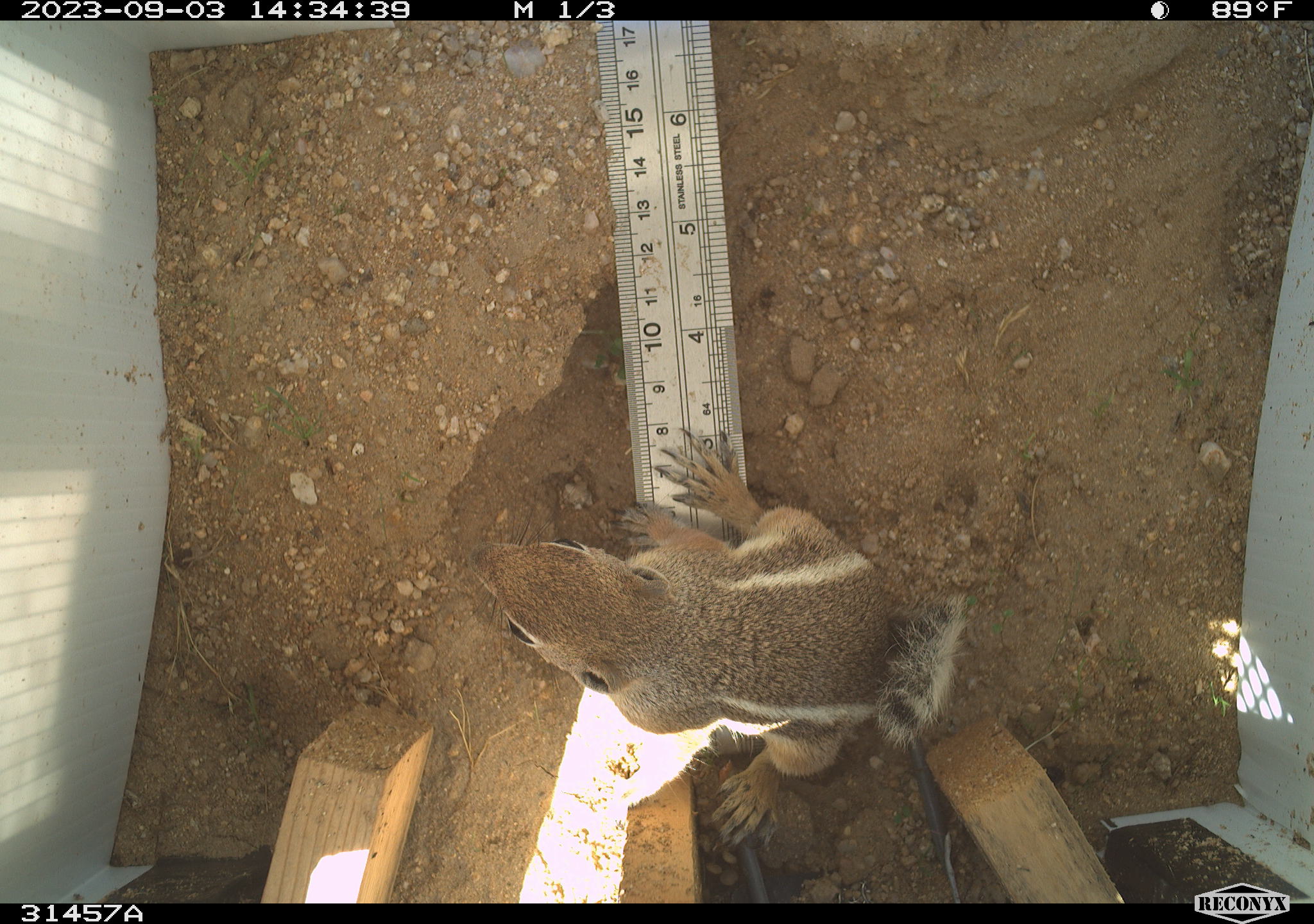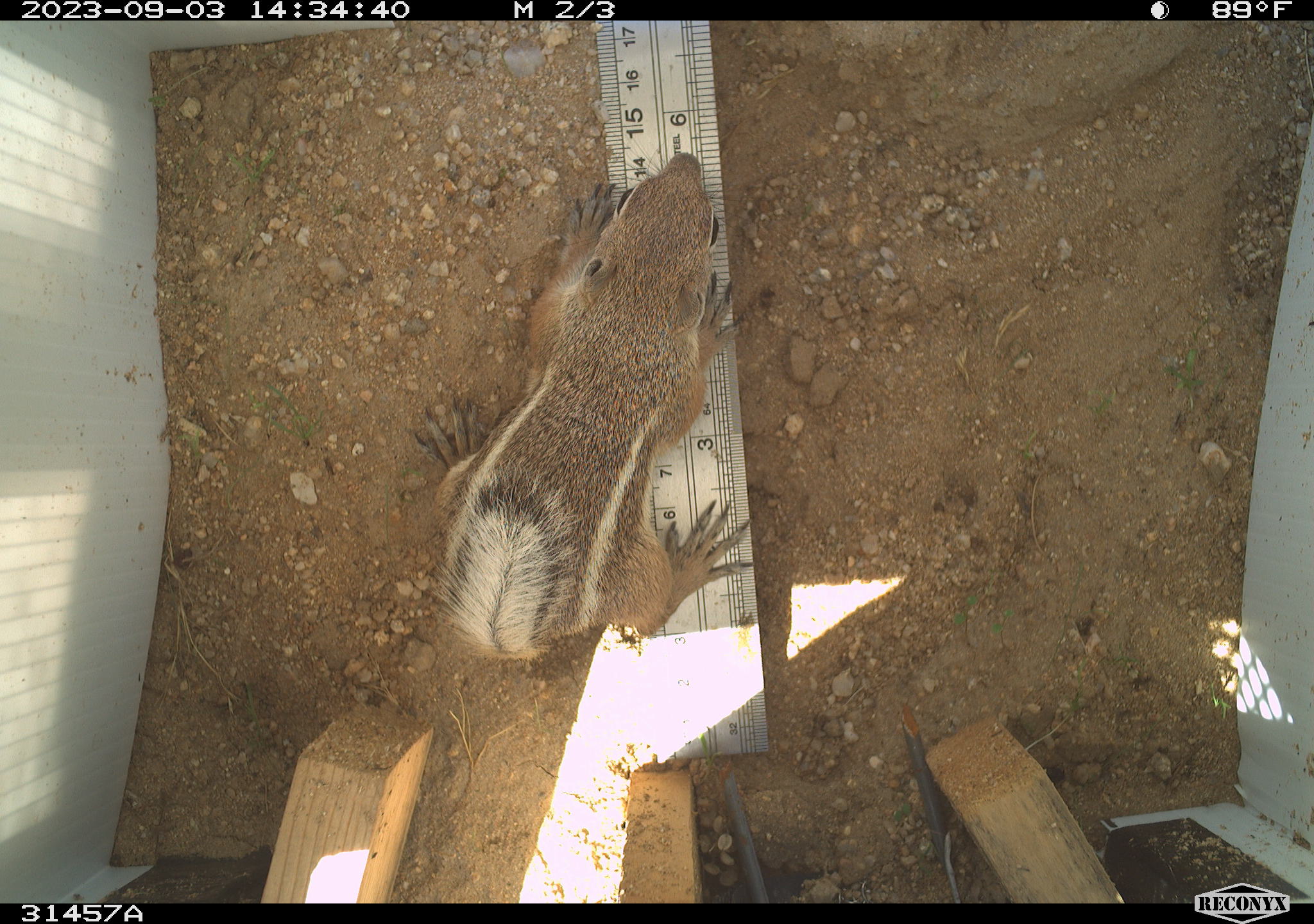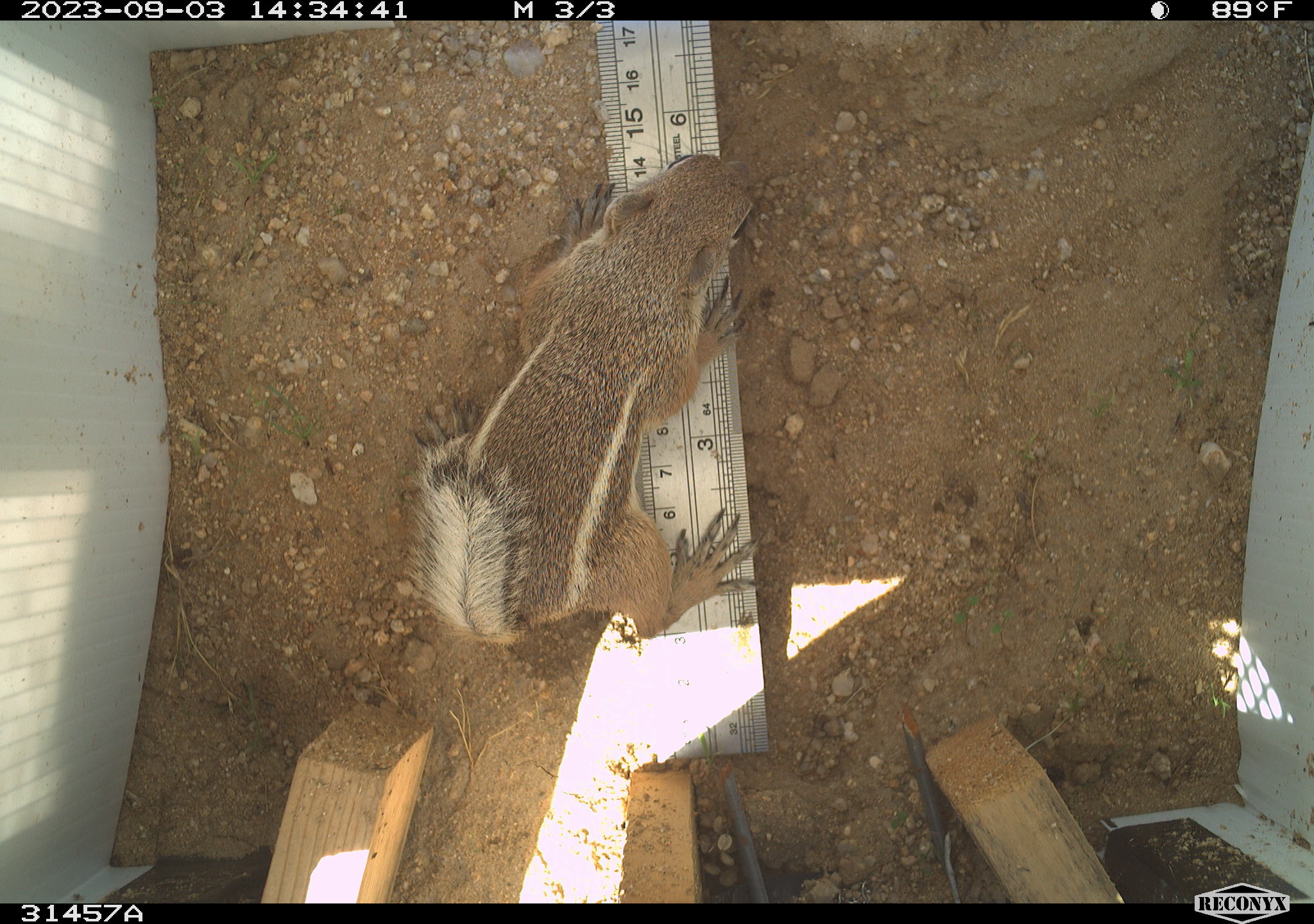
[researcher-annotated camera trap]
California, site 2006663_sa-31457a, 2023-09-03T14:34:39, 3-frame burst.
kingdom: Animalia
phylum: Chordata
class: Mammalia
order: Rodentia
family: Sciuridae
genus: Ammospermophilus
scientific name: Ammospermophilus leucurus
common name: white-tailed antelope squirrel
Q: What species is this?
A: White-tailed antelope squirrel (Ammospermophilus leucurus).